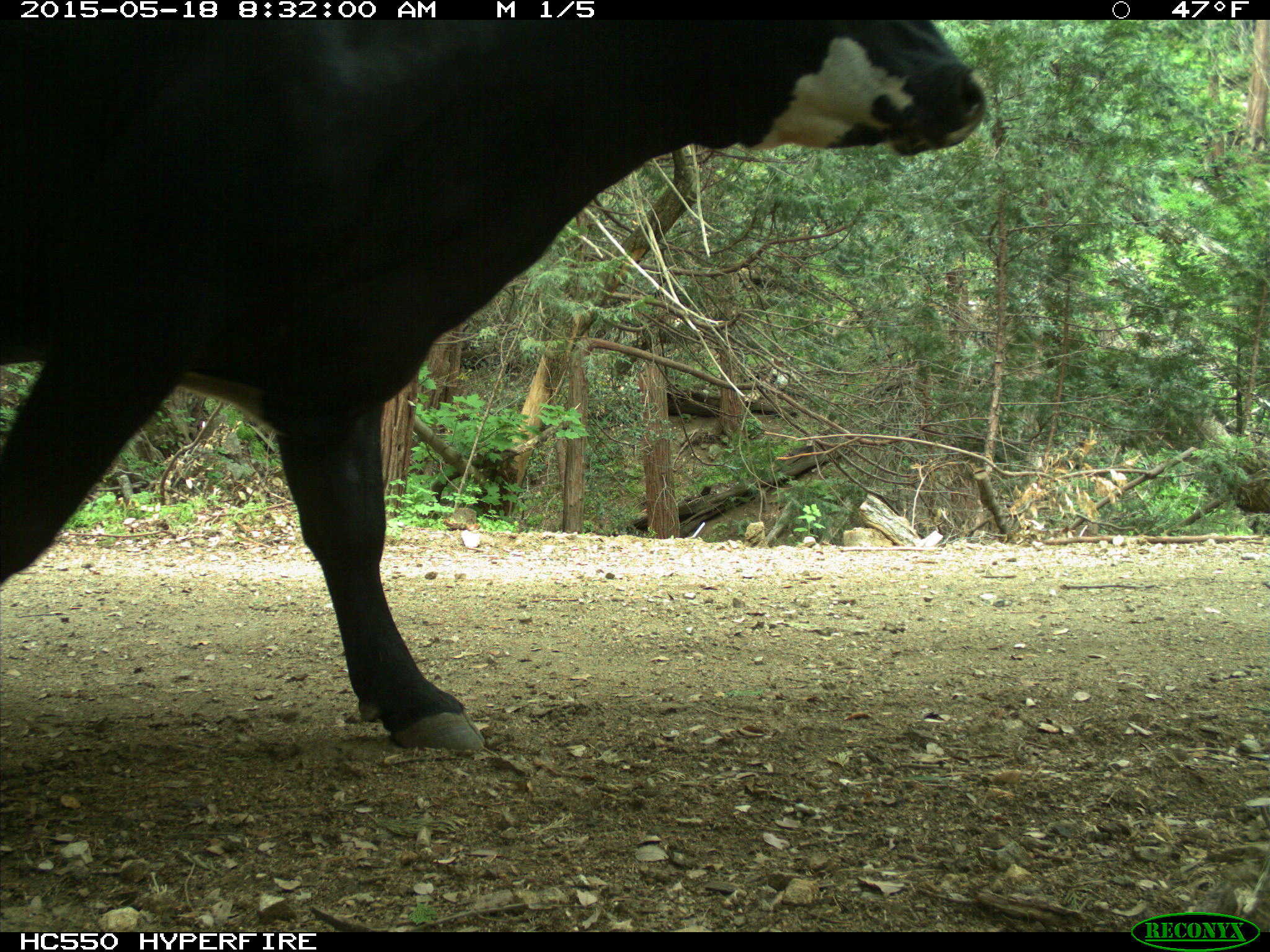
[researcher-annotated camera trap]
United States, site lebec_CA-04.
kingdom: Animalia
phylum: Chordata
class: Mammalia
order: Artiodactyla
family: Bovidae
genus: Bos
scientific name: Bos taurus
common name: domestic cow